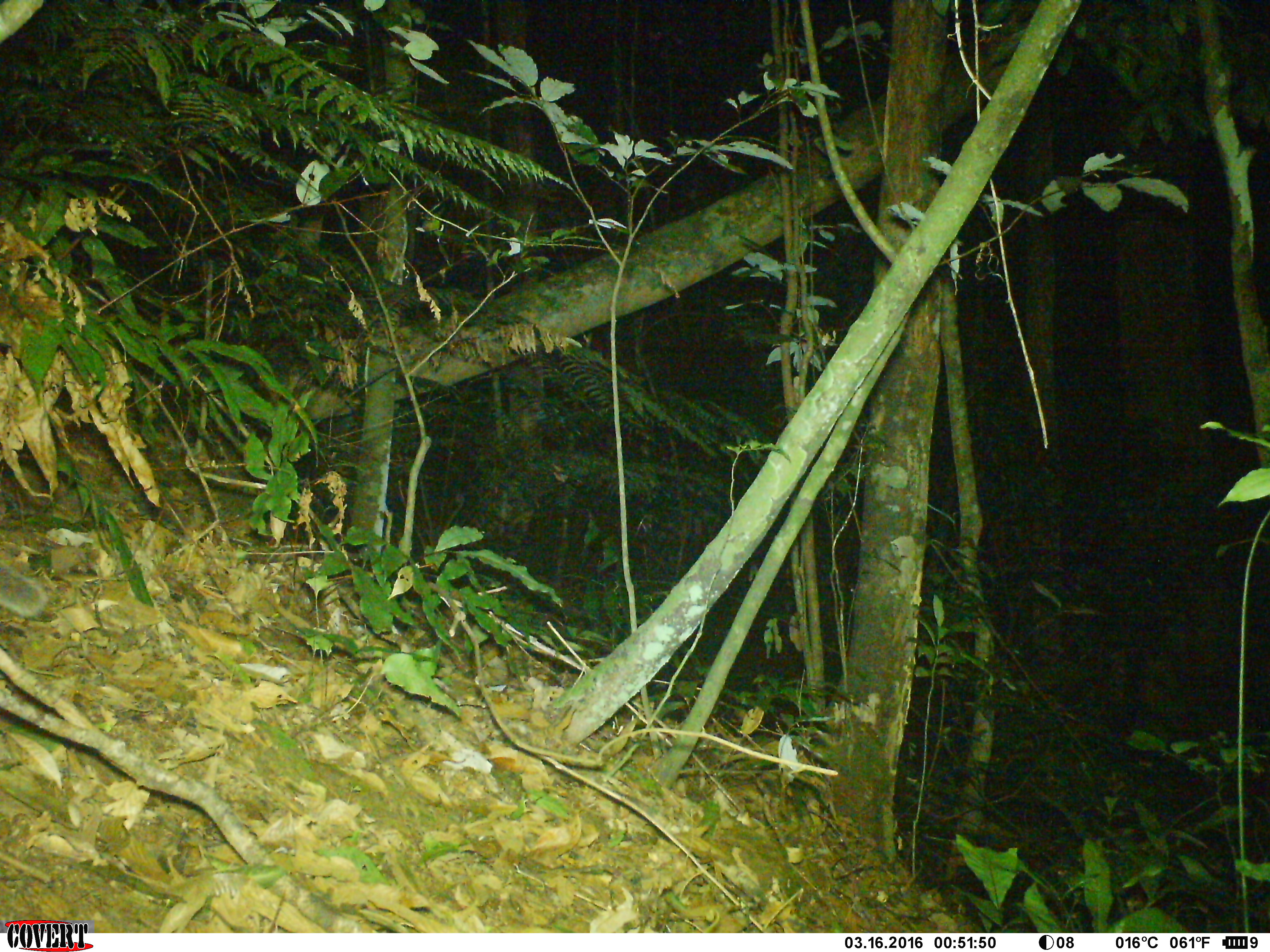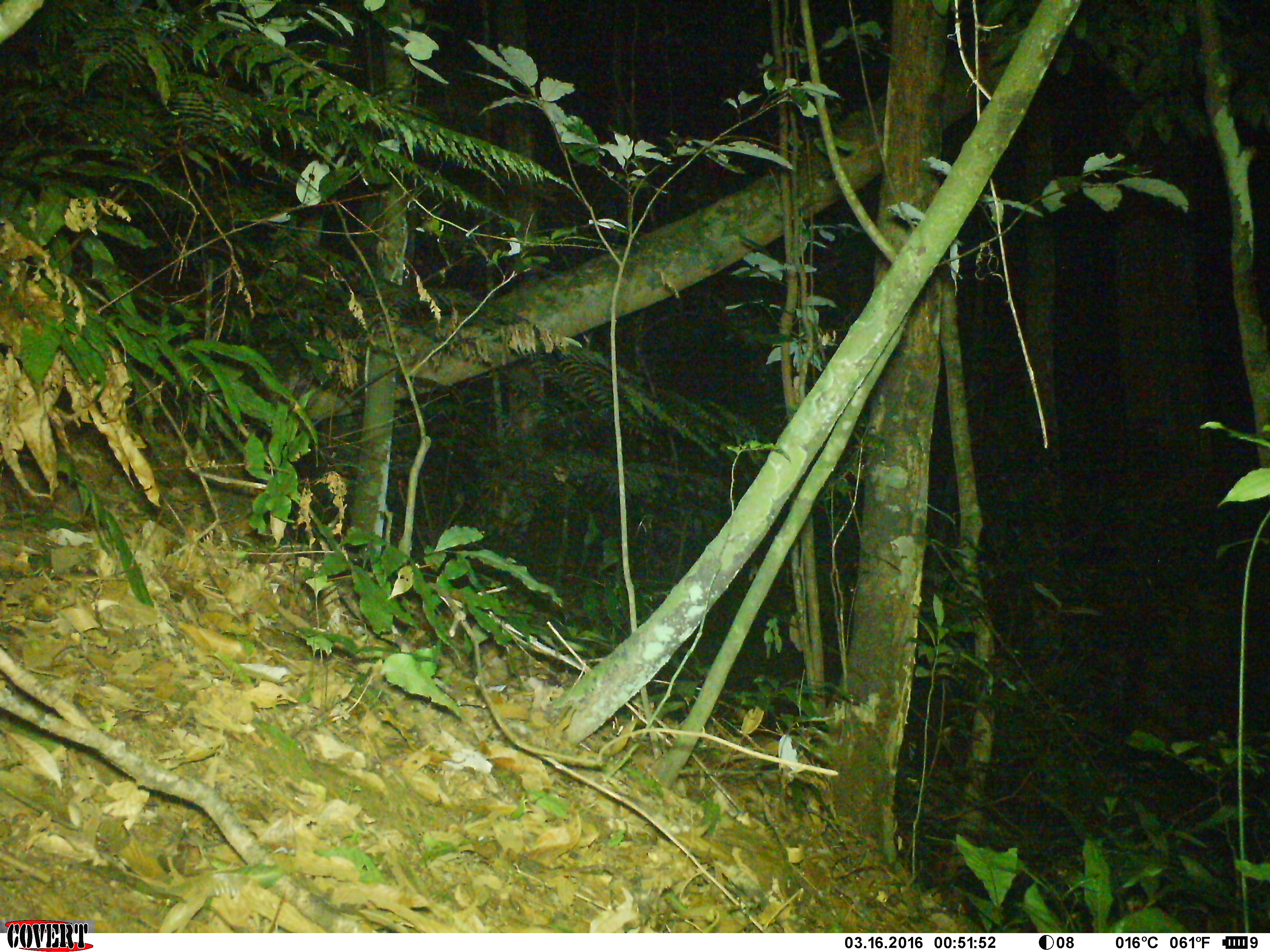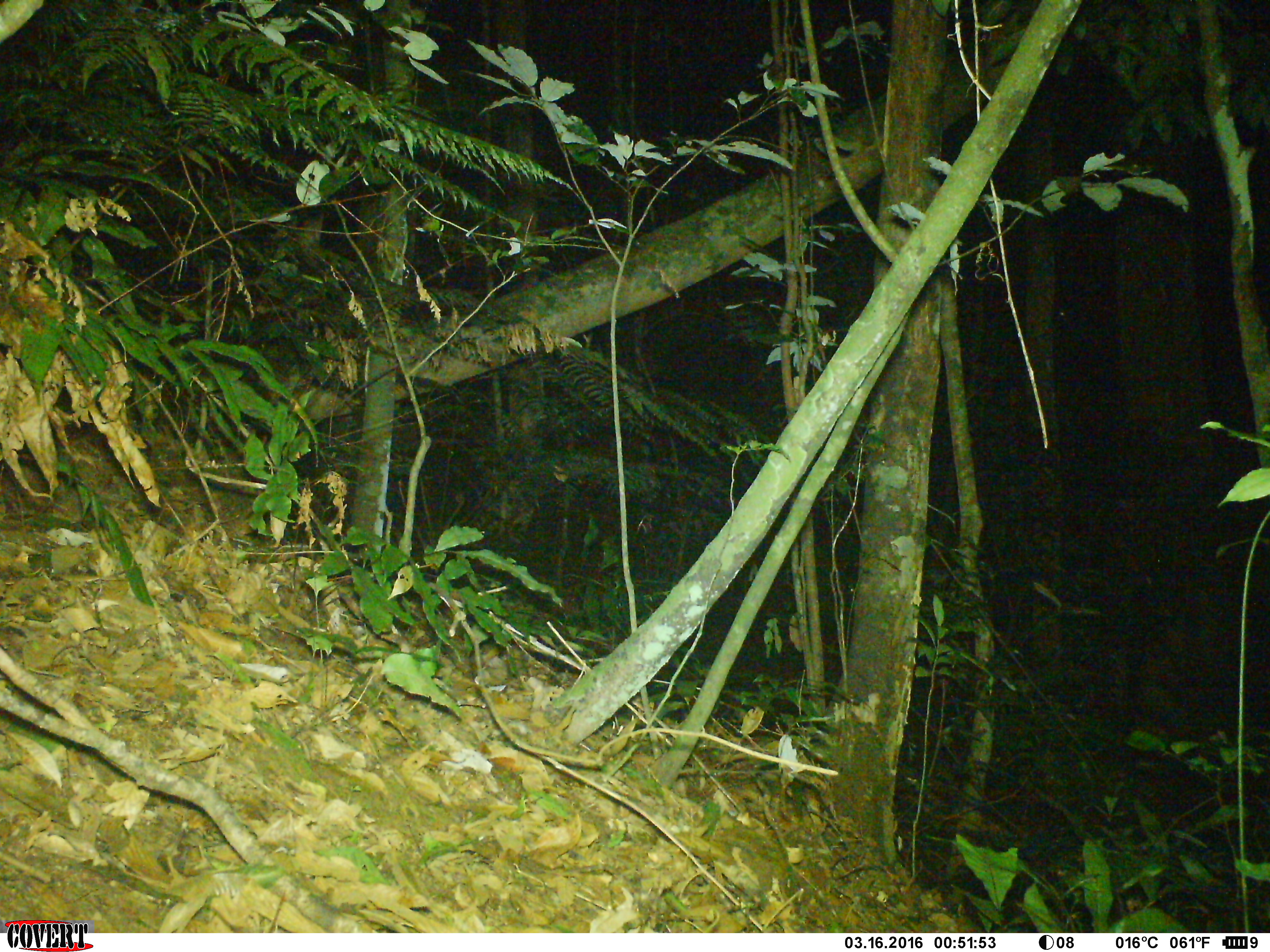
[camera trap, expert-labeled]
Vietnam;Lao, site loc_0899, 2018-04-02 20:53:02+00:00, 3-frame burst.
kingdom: Animalia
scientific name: Animalia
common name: animal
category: unidentified animal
Unidentified animal (animal) (Animalia). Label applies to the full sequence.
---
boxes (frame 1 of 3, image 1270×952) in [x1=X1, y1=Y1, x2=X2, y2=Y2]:
unidentified animal: [x1=1, y1=561, x2=48, y2=618]